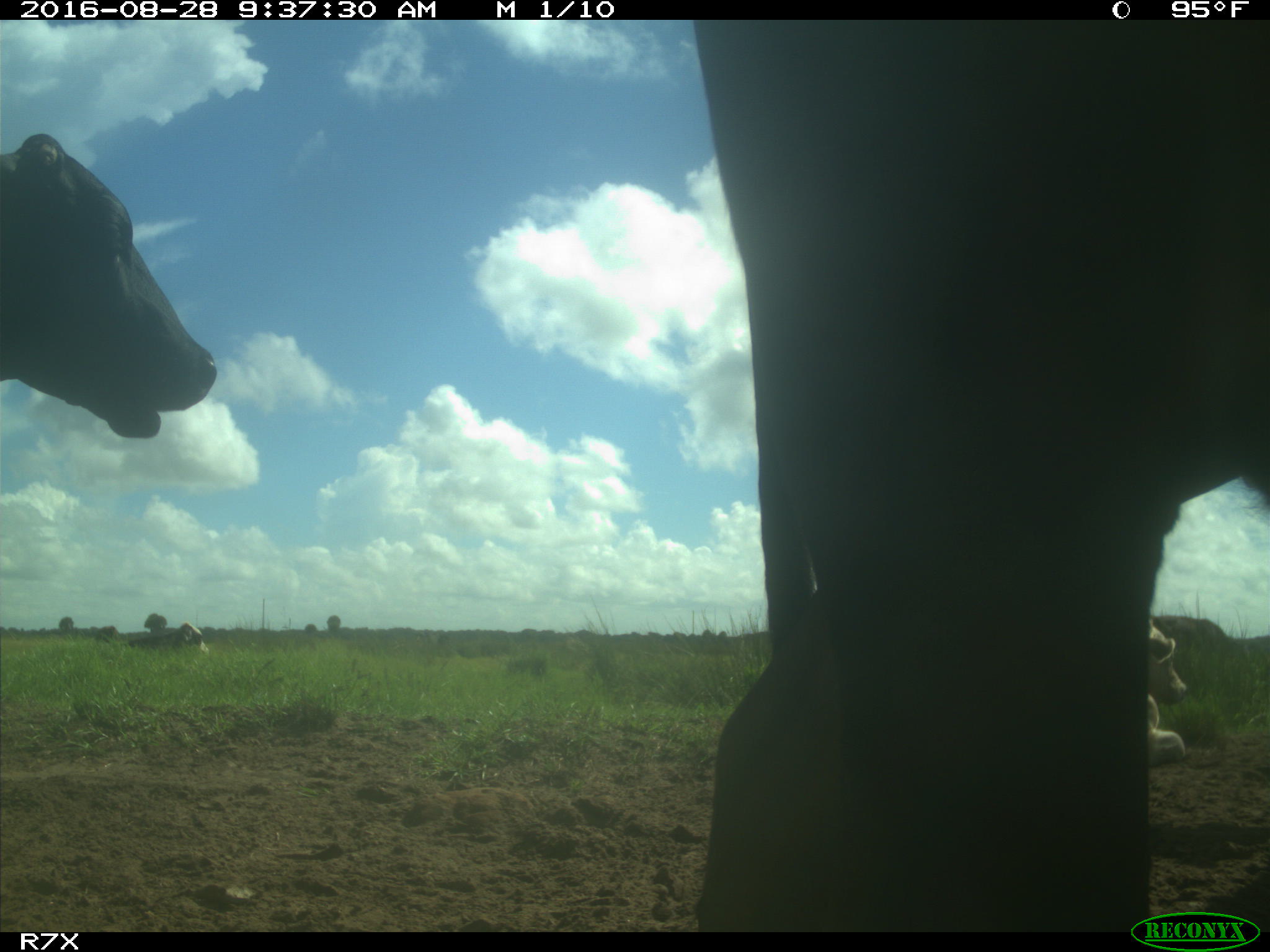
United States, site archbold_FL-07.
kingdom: Animalia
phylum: Chordata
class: Mammalia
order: Artiodactyla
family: Bovidae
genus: Bos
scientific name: Bos taurus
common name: domestic cow